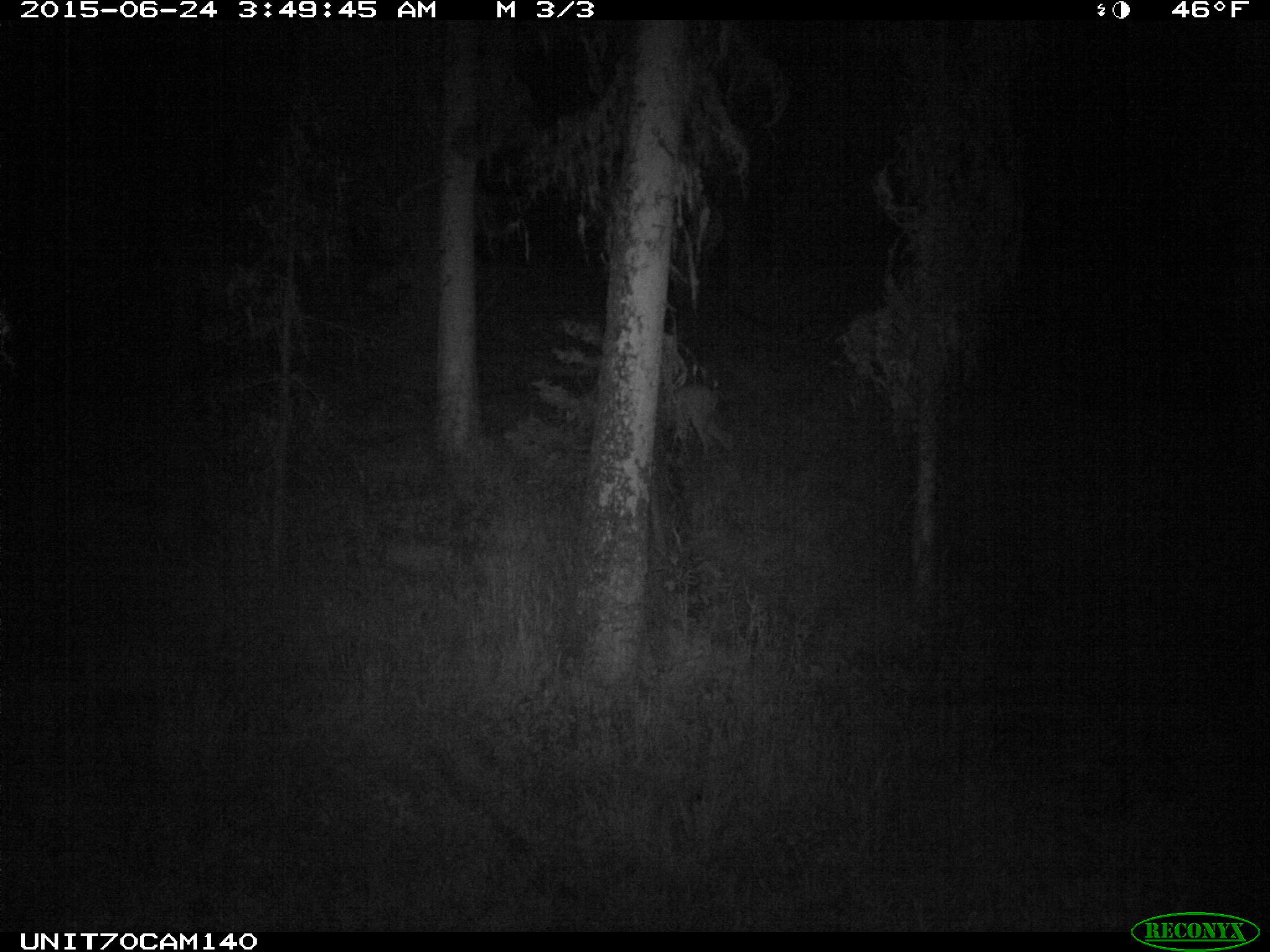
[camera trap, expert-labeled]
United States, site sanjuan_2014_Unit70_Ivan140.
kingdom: Animalia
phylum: Chordata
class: Mammalia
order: Artiodactyla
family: Cervidae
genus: Odocoileus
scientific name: Odocoileus hemionus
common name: mule deer